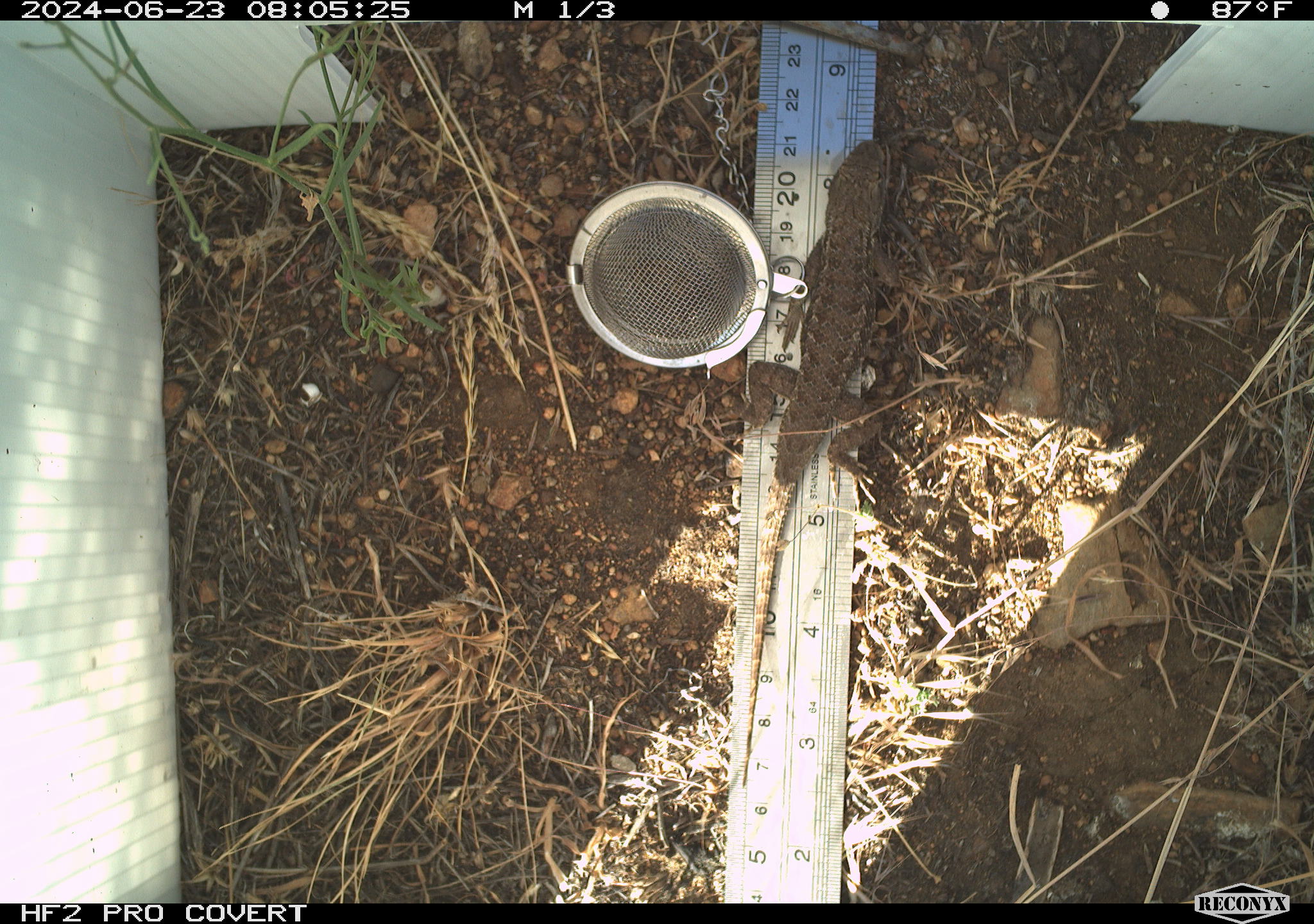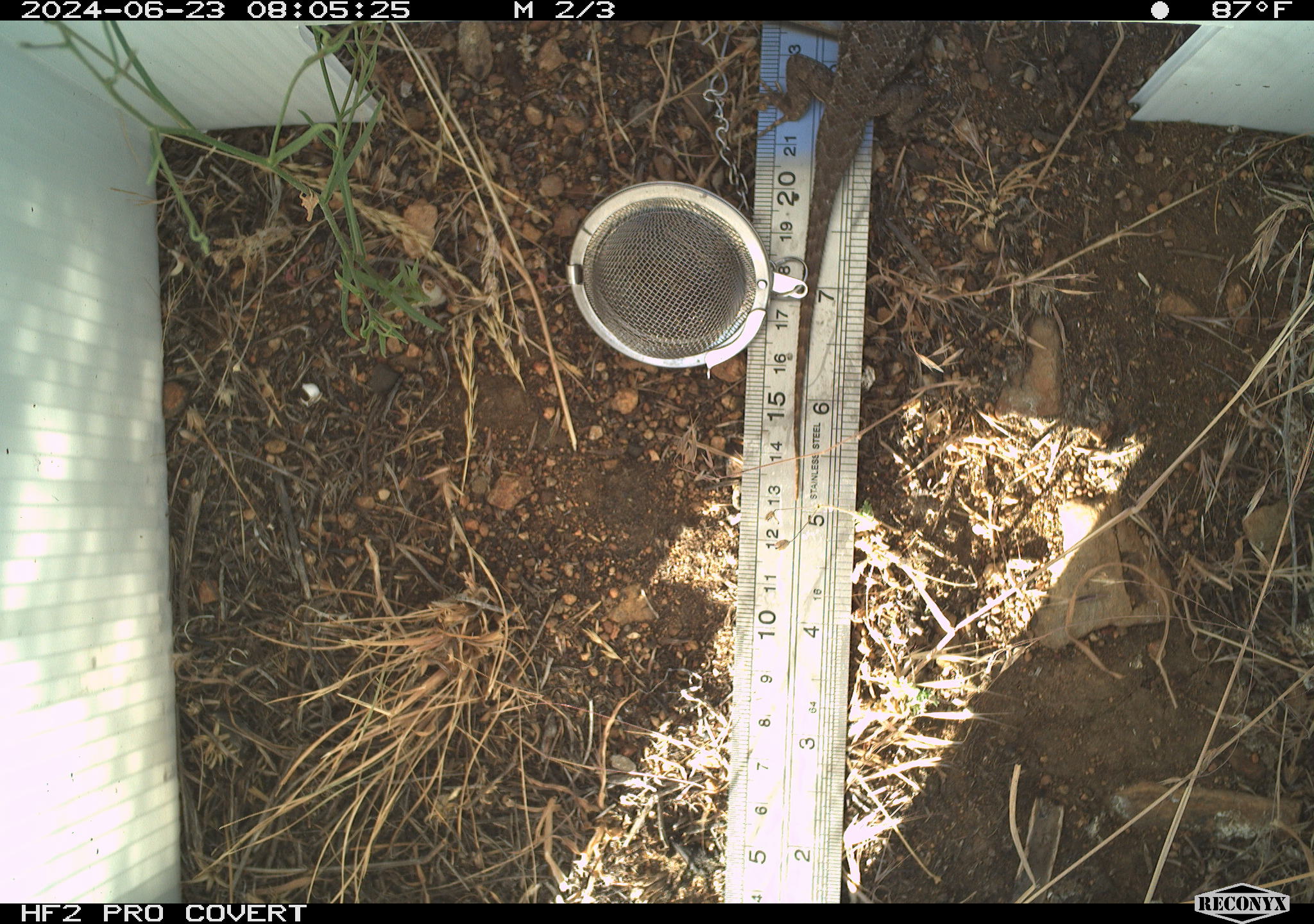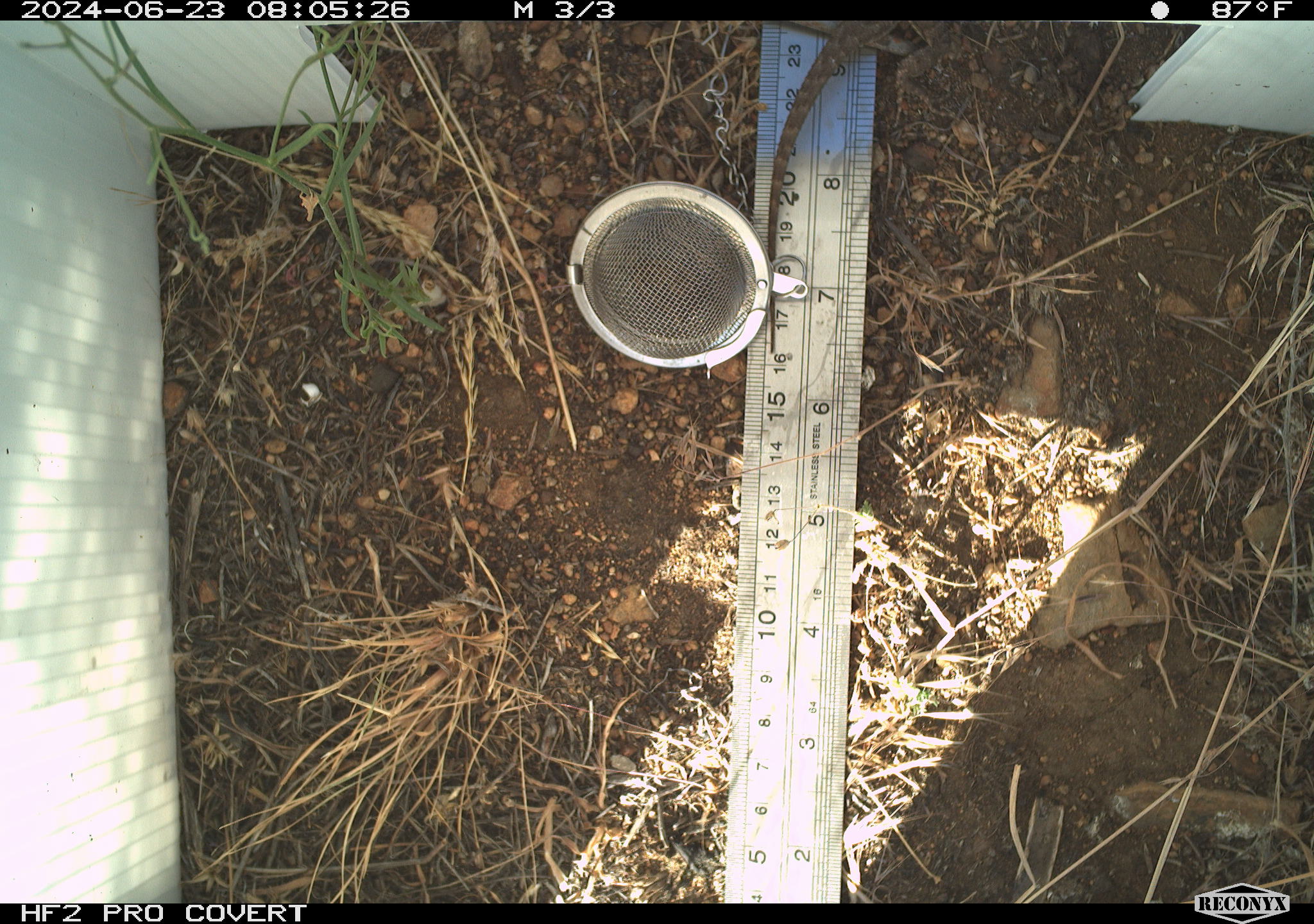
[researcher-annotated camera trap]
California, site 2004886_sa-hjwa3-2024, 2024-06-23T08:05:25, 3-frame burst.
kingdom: Animalia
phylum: Chordata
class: Reptilia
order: Squamata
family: Phrynosomatidae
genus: Sceloporus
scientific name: Sceloporus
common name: spiny lizards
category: sceloporus species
Sceloporus species (spiny lizards) (Sceloporus).